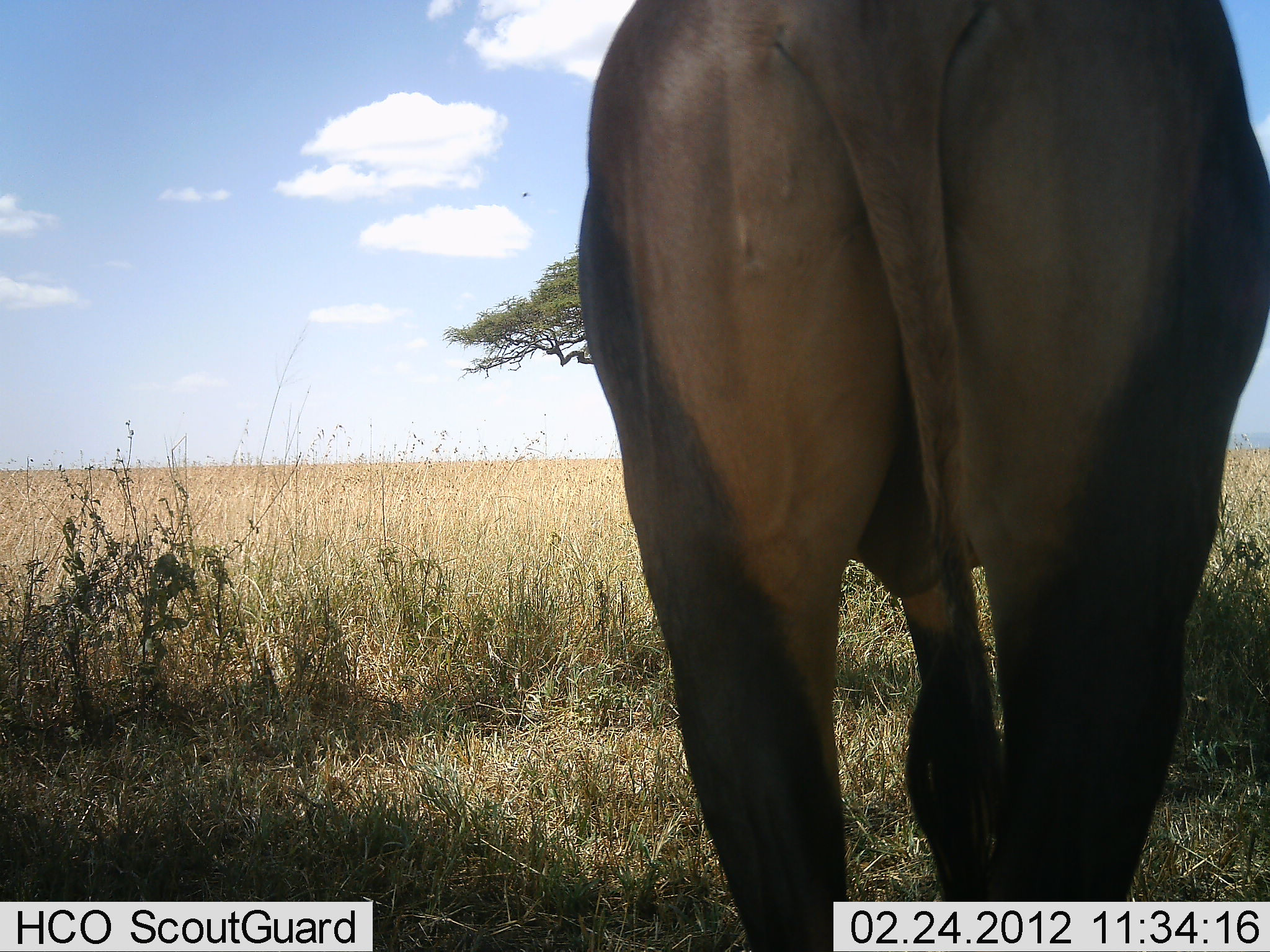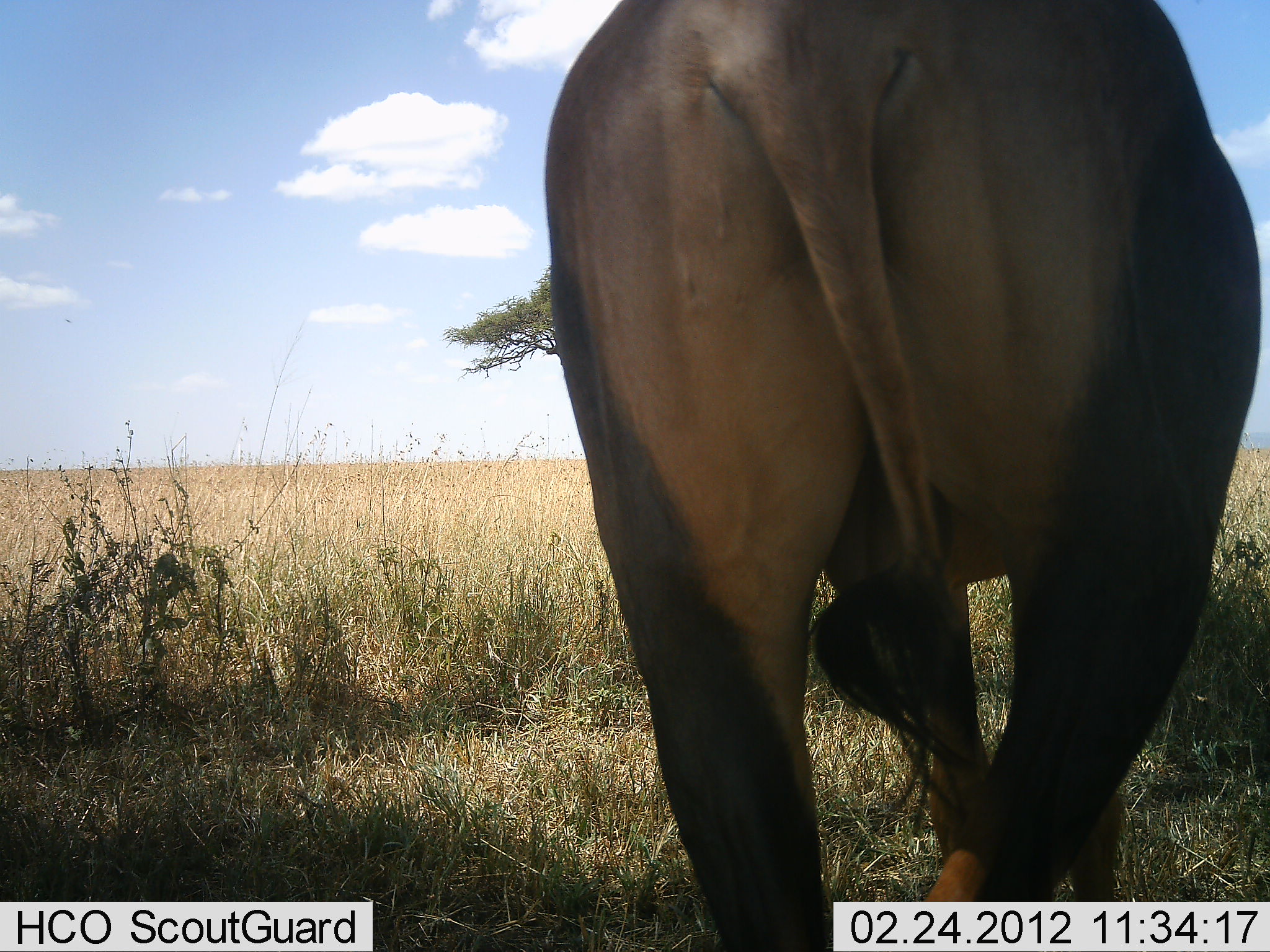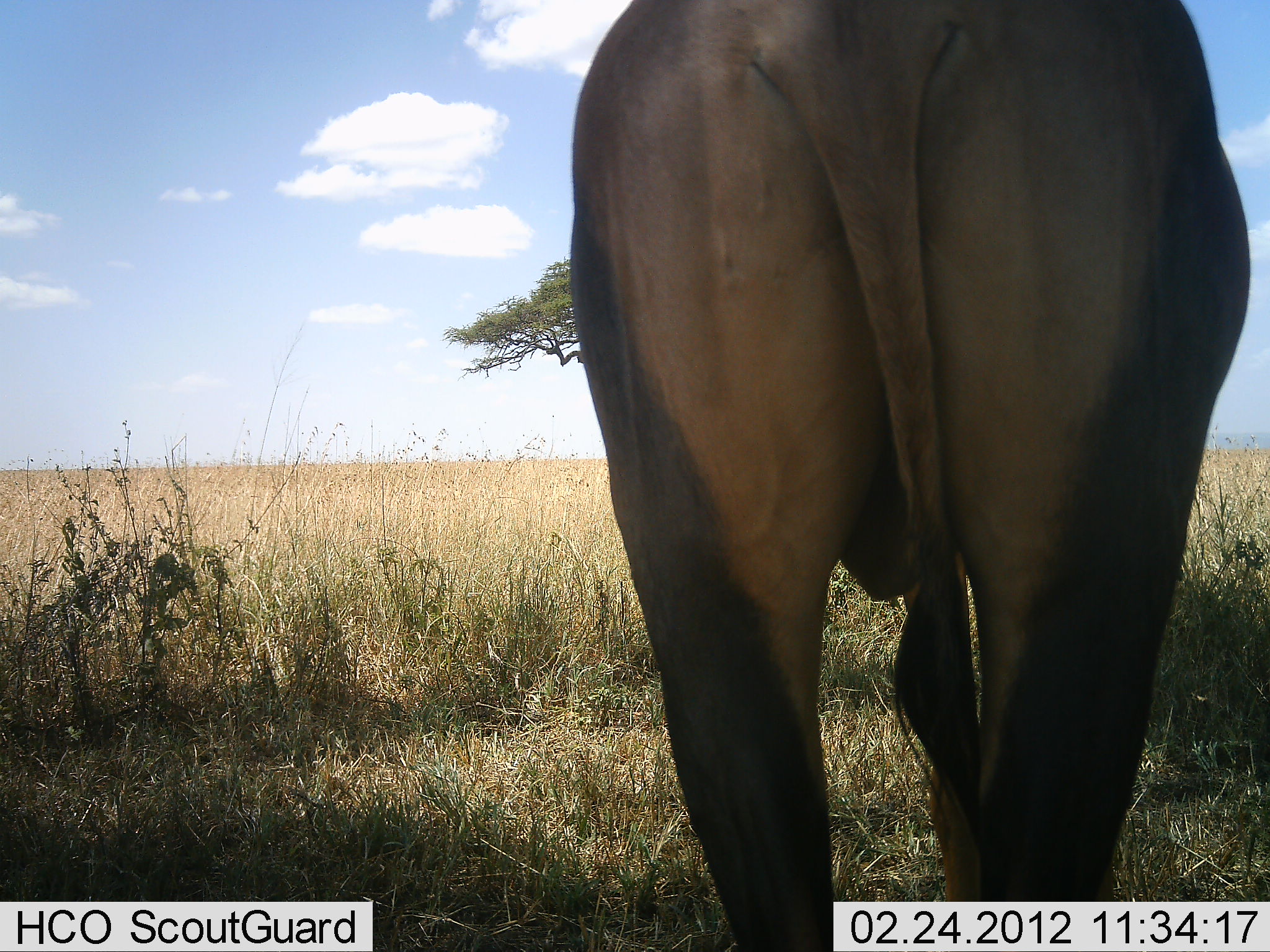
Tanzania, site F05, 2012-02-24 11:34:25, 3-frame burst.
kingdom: Animalia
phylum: Chordata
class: Mammalia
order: Artiodactyla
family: Bovidae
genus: Damaliscus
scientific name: Damaliscus lunatus jimela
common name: topi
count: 1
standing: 85%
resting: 0%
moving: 15%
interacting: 0%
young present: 0%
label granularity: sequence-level